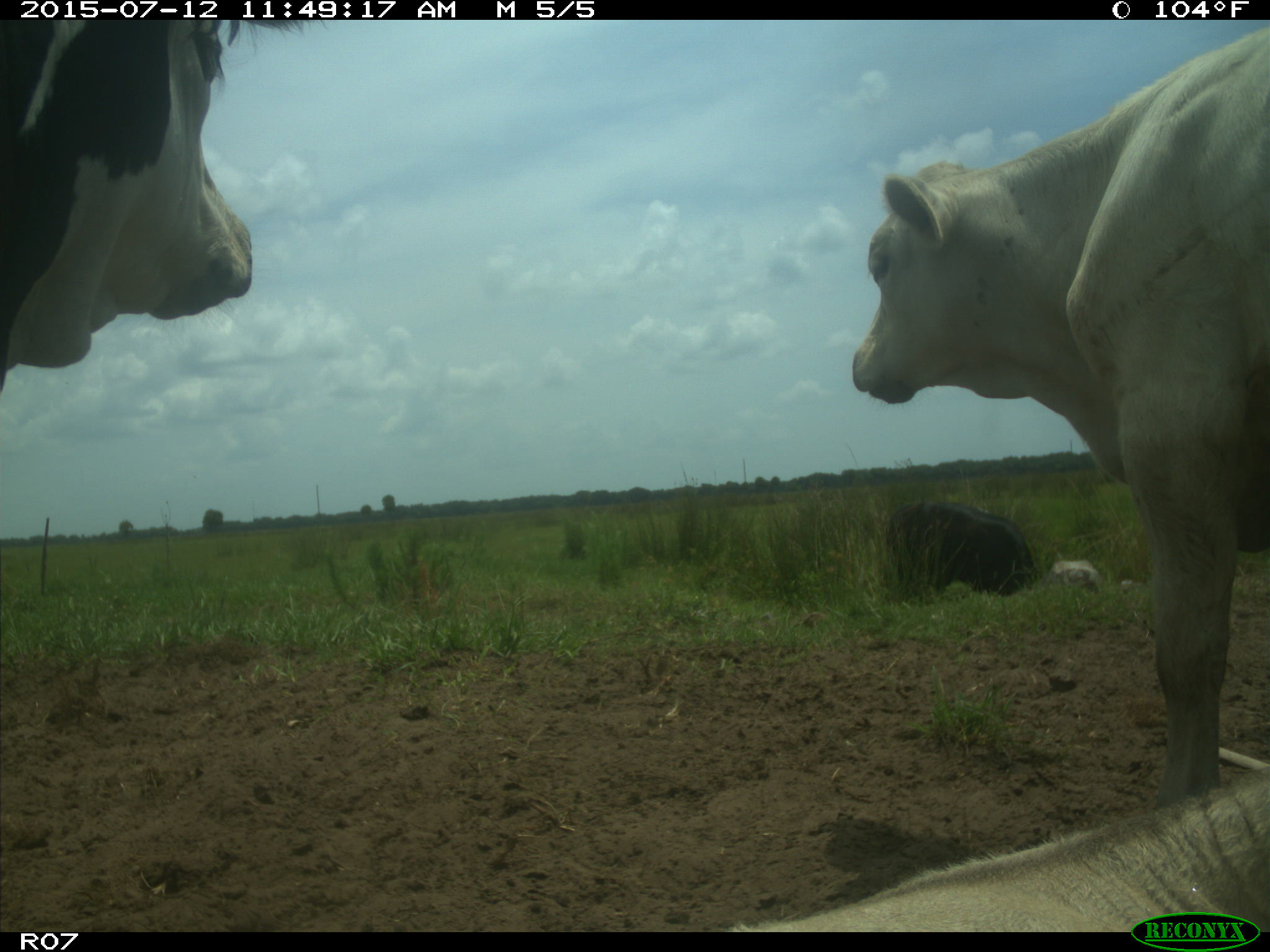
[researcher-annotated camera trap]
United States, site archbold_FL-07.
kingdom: Animalia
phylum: Chordata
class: Mammalia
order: Artiodactyla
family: Bovidae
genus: Bos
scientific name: Bos taurus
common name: domestic cow